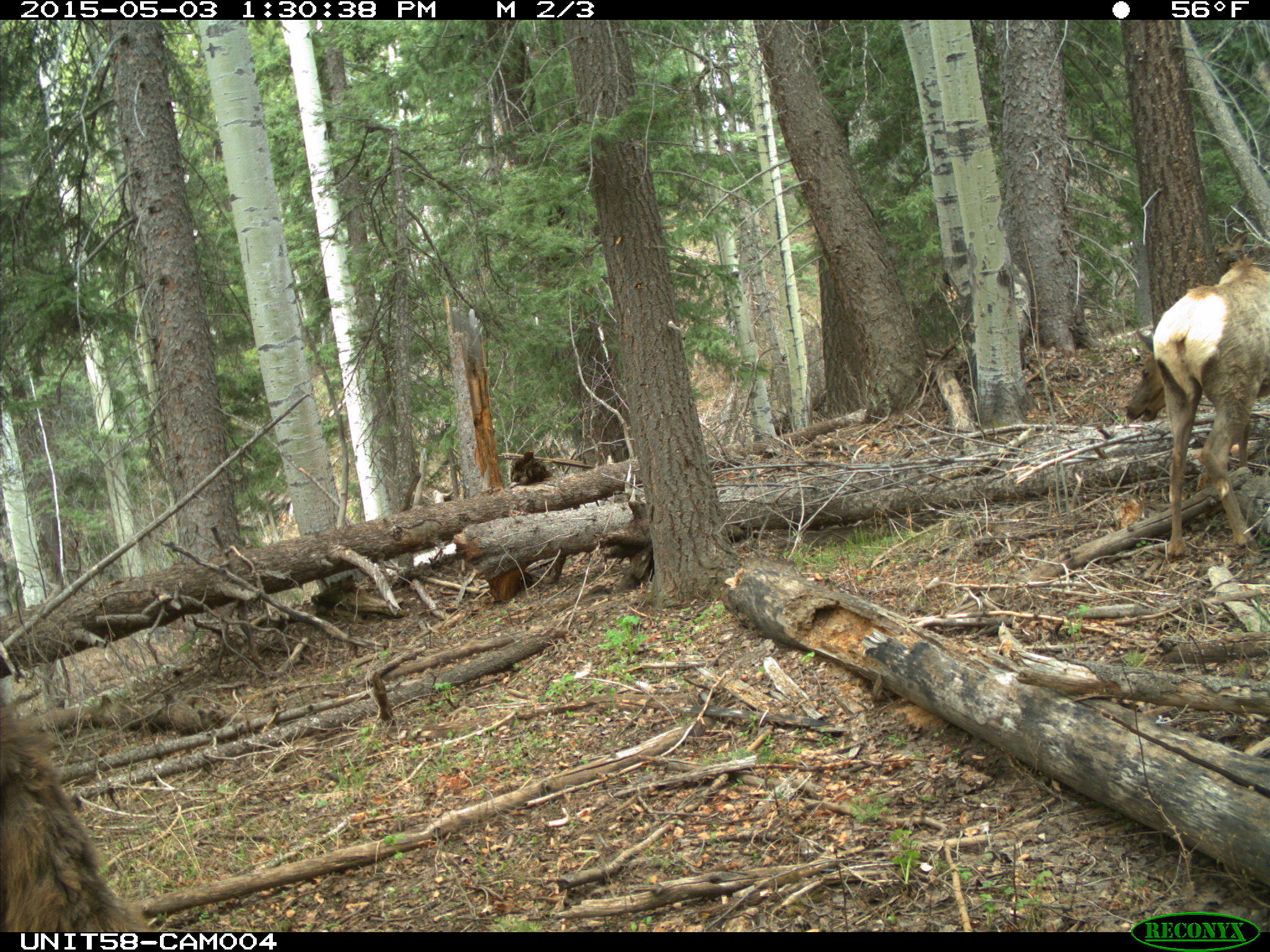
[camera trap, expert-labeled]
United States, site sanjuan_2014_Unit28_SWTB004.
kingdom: Animalia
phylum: Chordata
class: Mammalia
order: Artiodactyla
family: Cervidae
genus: Cervus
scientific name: Cervus elaphus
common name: red deer